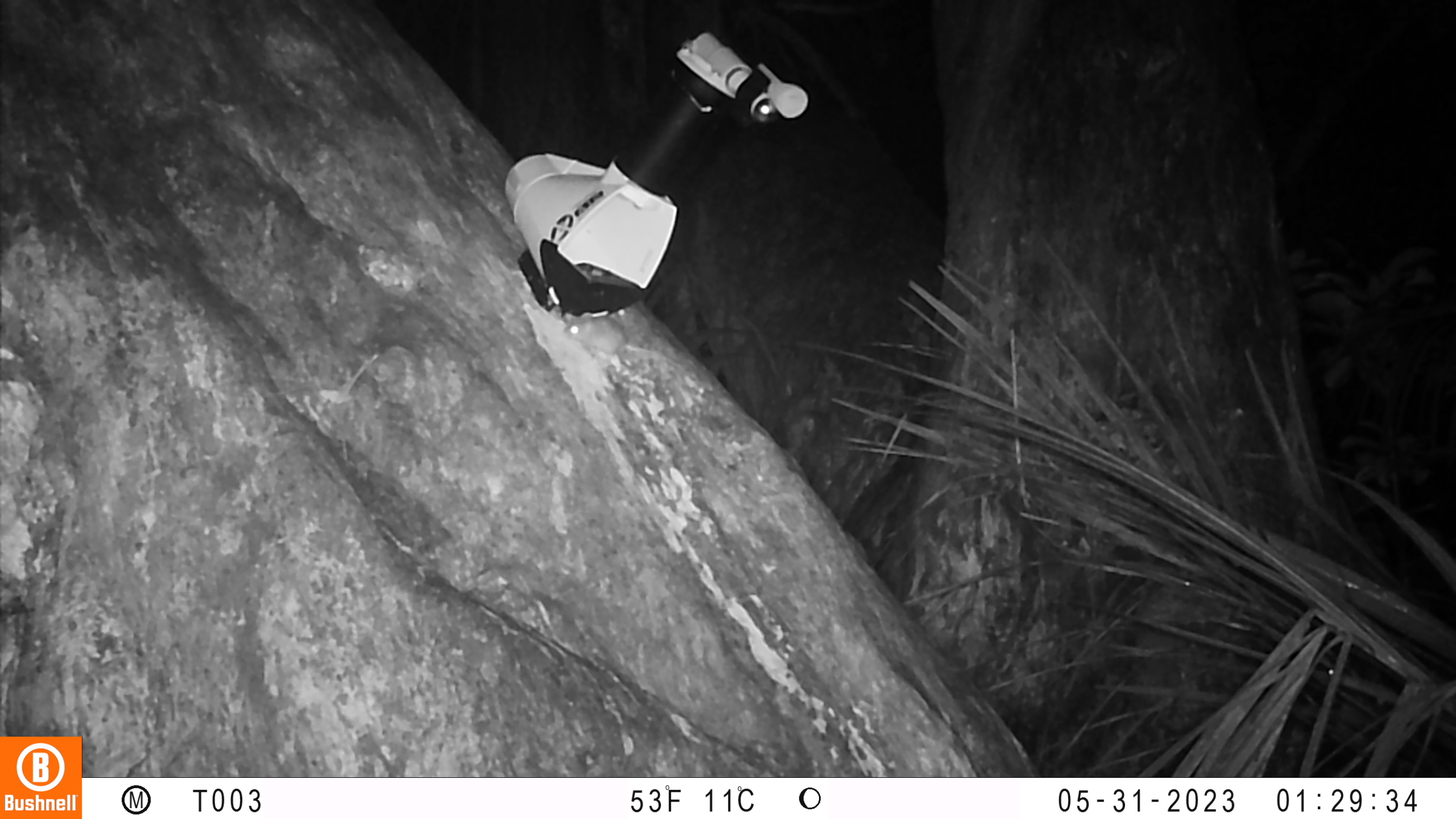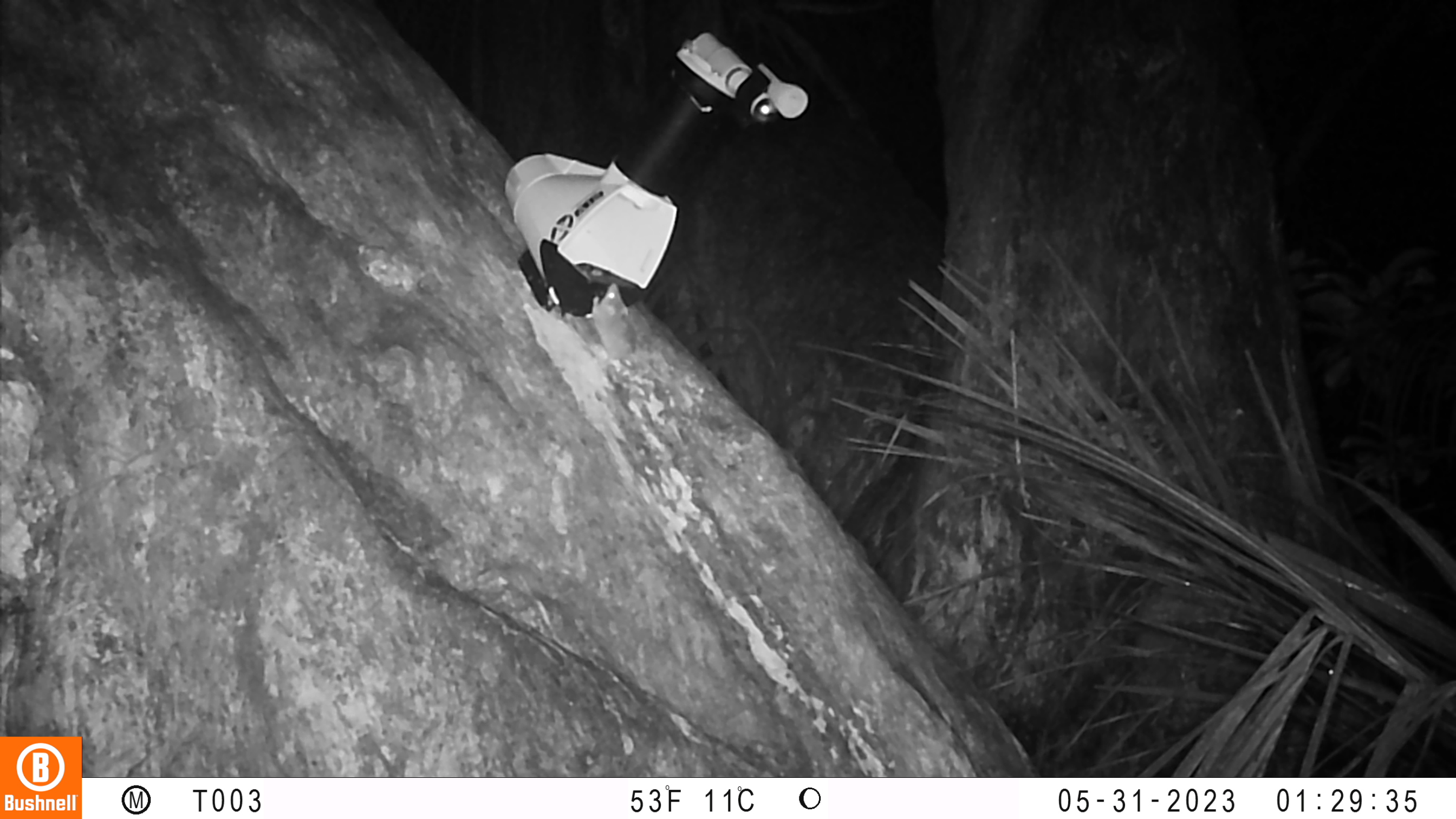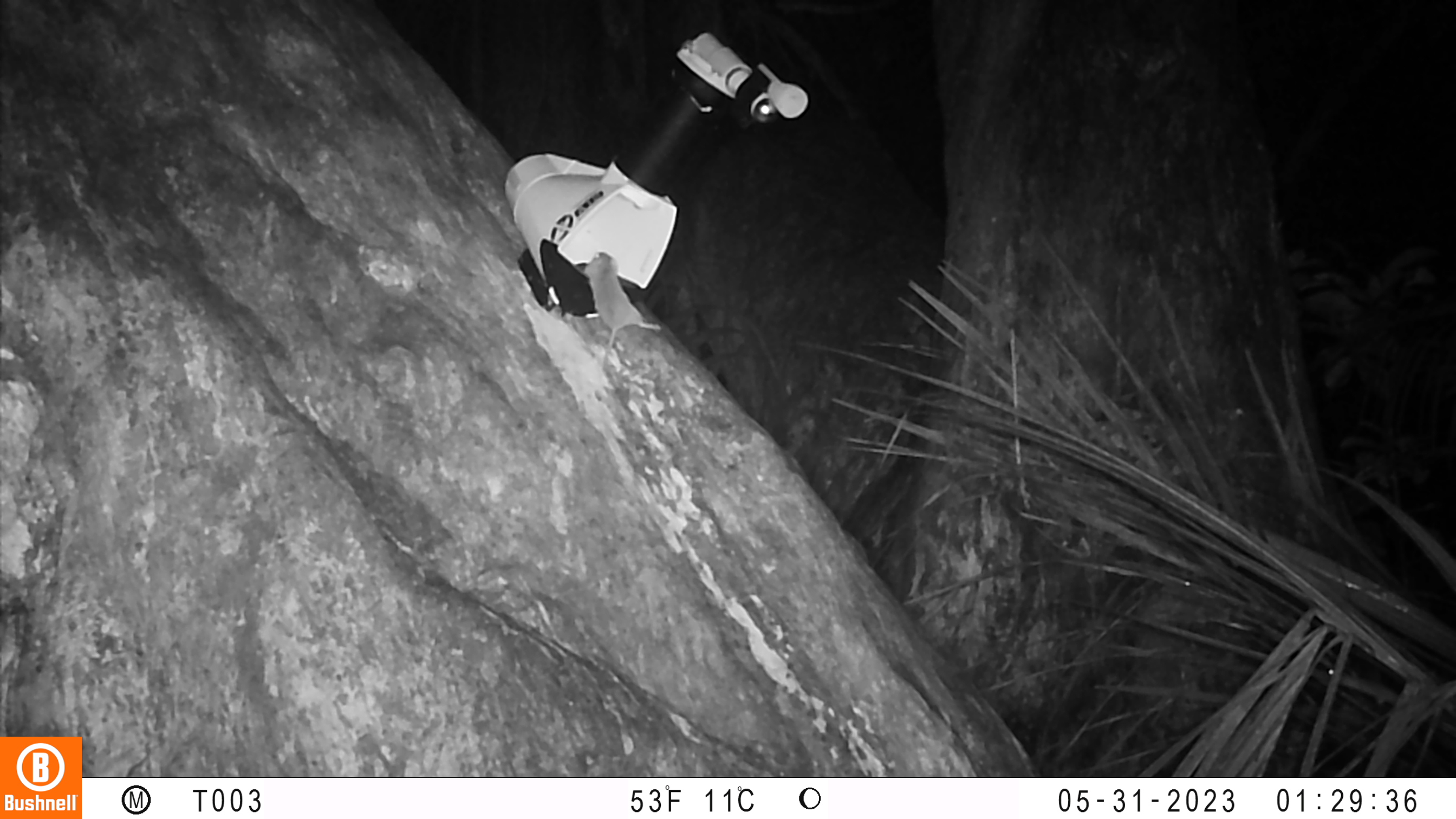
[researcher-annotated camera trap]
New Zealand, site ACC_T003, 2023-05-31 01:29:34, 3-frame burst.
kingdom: Animalia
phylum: Chordata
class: Mammalia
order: Rodentia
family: Muridae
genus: Mus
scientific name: Mus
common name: mouse